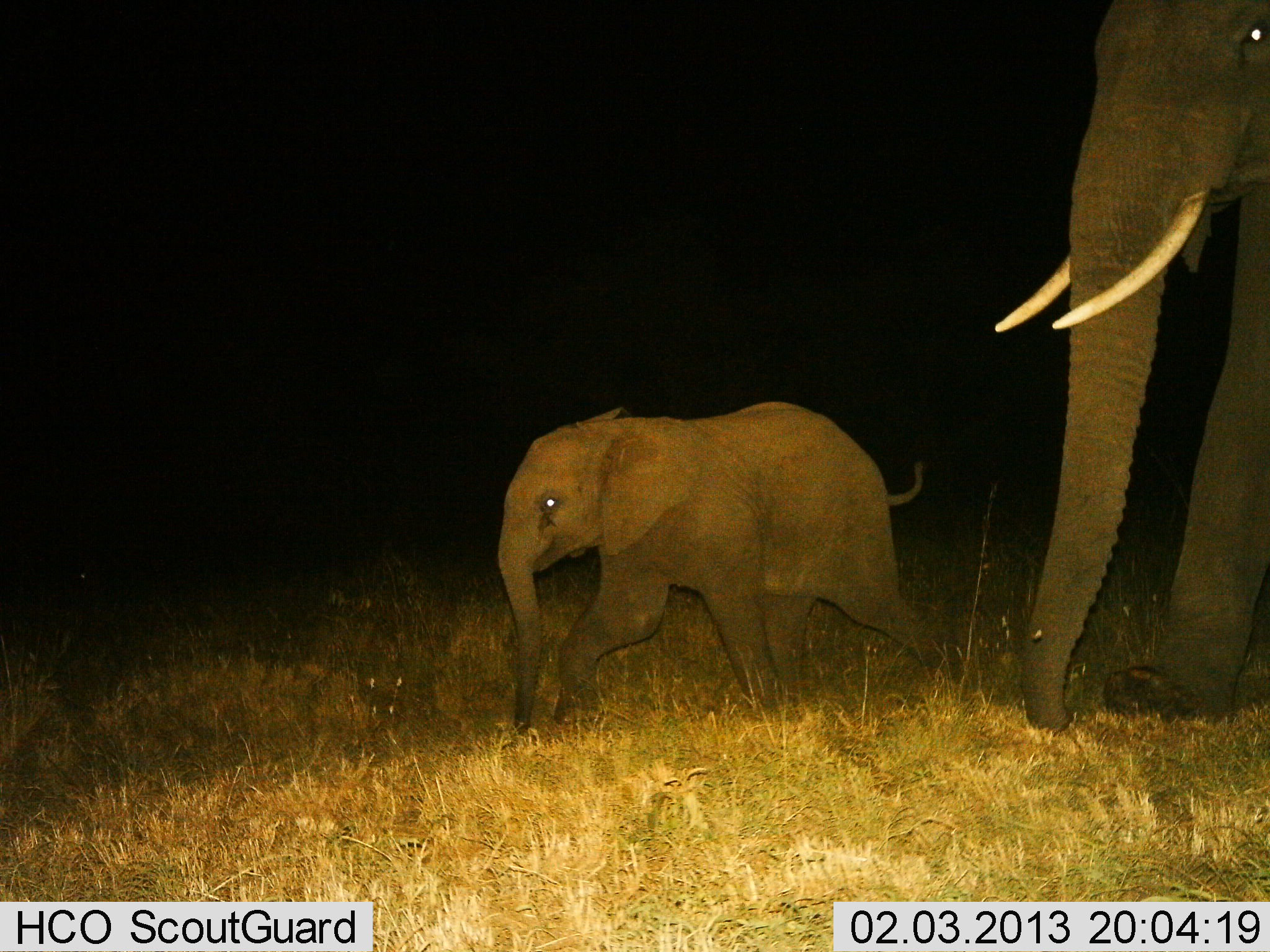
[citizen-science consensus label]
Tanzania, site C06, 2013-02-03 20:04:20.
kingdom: Animalia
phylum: Chordata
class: Mammalia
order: Proboscidea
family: Elephantidae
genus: Loxodonta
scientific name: Loxodonta africana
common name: african bush elephant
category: elephant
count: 2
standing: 6%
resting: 0%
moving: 100%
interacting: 0%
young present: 89%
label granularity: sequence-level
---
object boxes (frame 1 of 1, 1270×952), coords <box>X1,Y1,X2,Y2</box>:
animal: <box>994,0,1269,731</box>; <box>494,398,933,737</box>